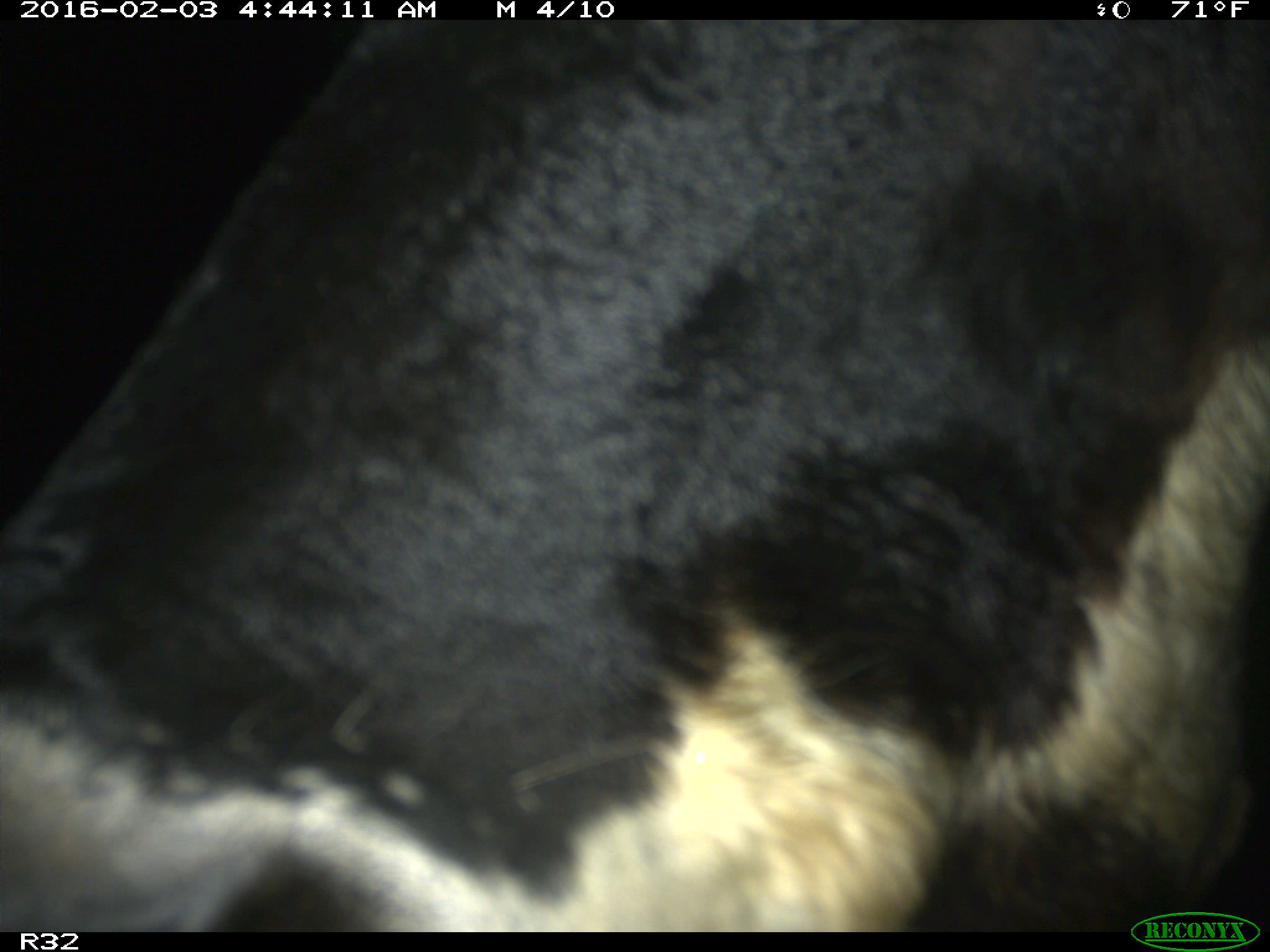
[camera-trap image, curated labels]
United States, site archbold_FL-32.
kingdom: Animalia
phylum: Chordata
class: Mammalia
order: Artiodactyla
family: Bovidae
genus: Bos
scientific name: Bos taurus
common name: domestic cow